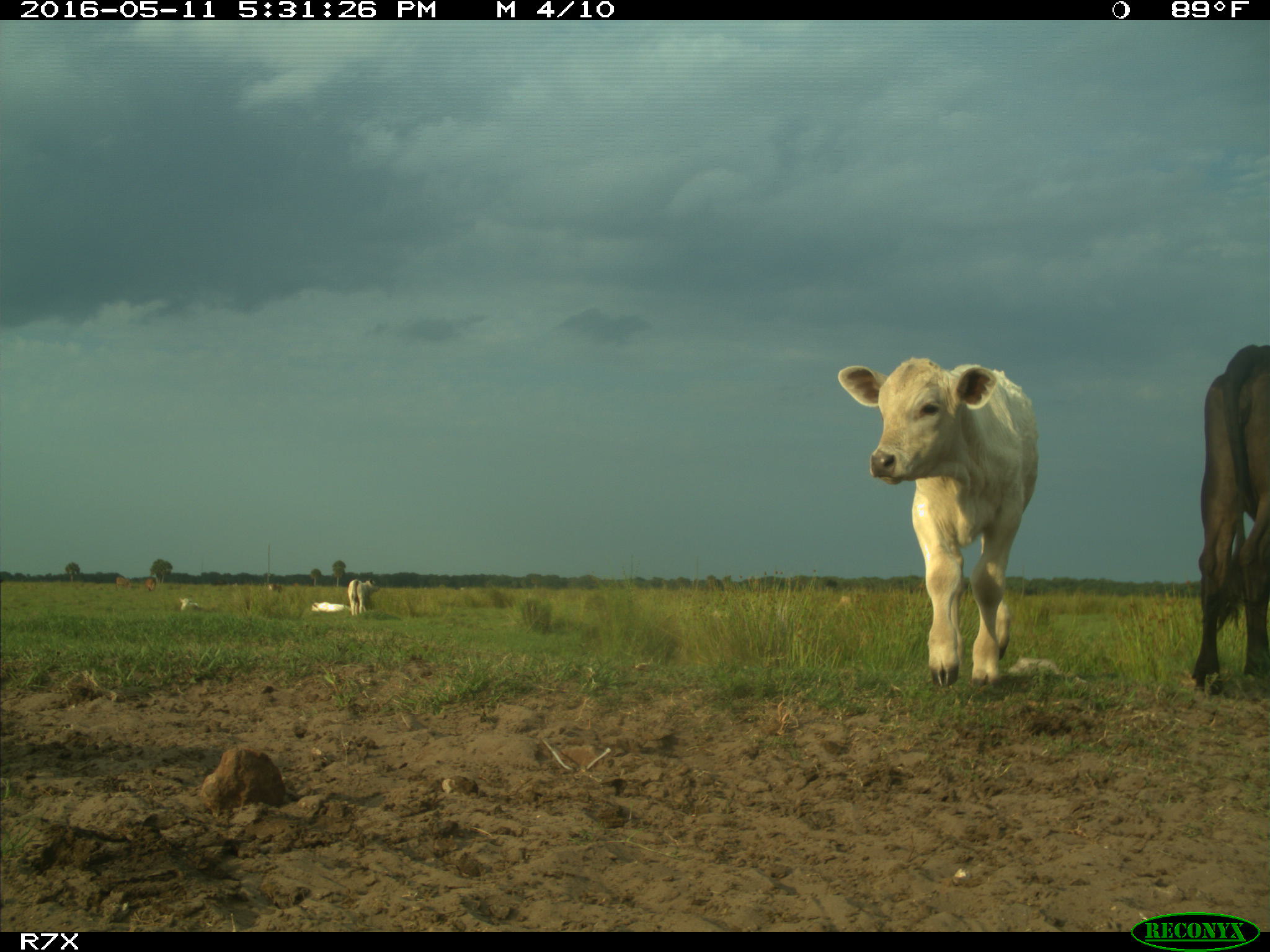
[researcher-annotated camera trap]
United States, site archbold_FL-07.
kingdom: Animalia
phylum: Chordata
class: Mammalia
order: Artiodactyla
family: Bovidae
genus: Bos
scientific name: Bos taurus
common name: domestic cow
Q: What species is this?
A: Bos taurus (domestic cow).